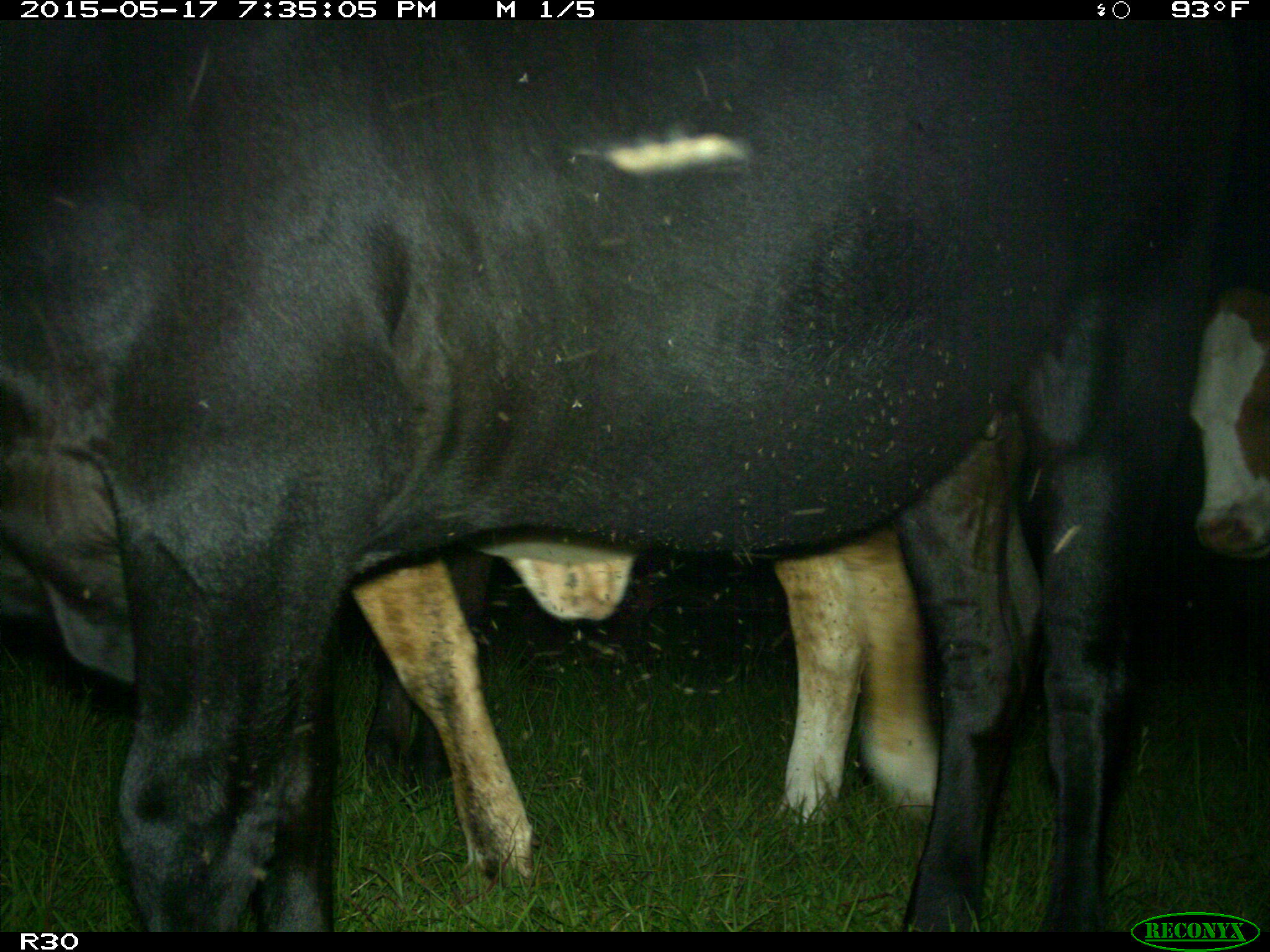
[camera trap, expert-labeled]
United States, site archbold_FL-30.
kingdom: Animalia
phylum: Chordata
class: Mammalia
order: Artiodactyla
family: Bovidae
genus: Bos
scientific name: Bos taurus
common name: domestic cow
Bos taurus (domestic cow).